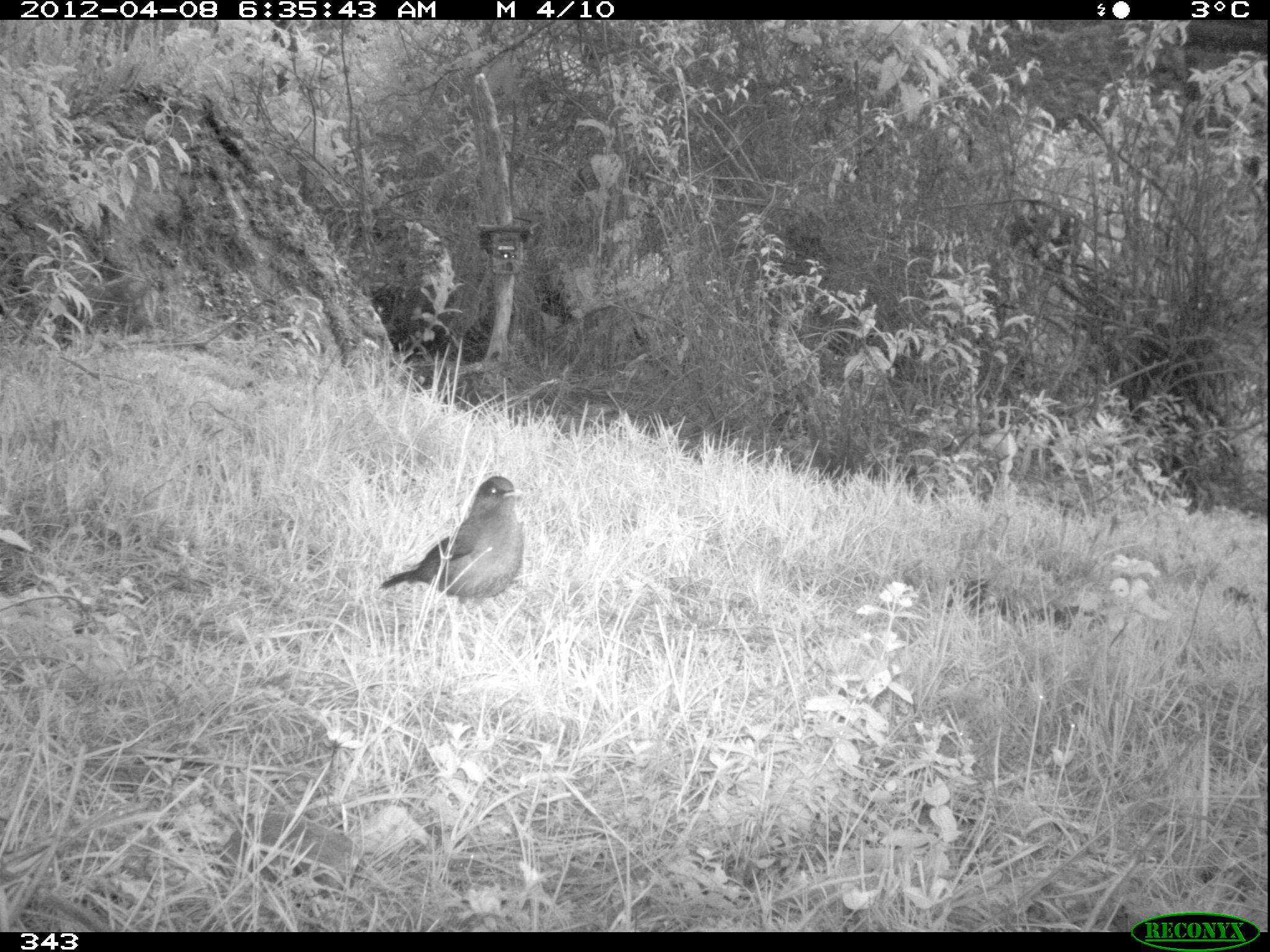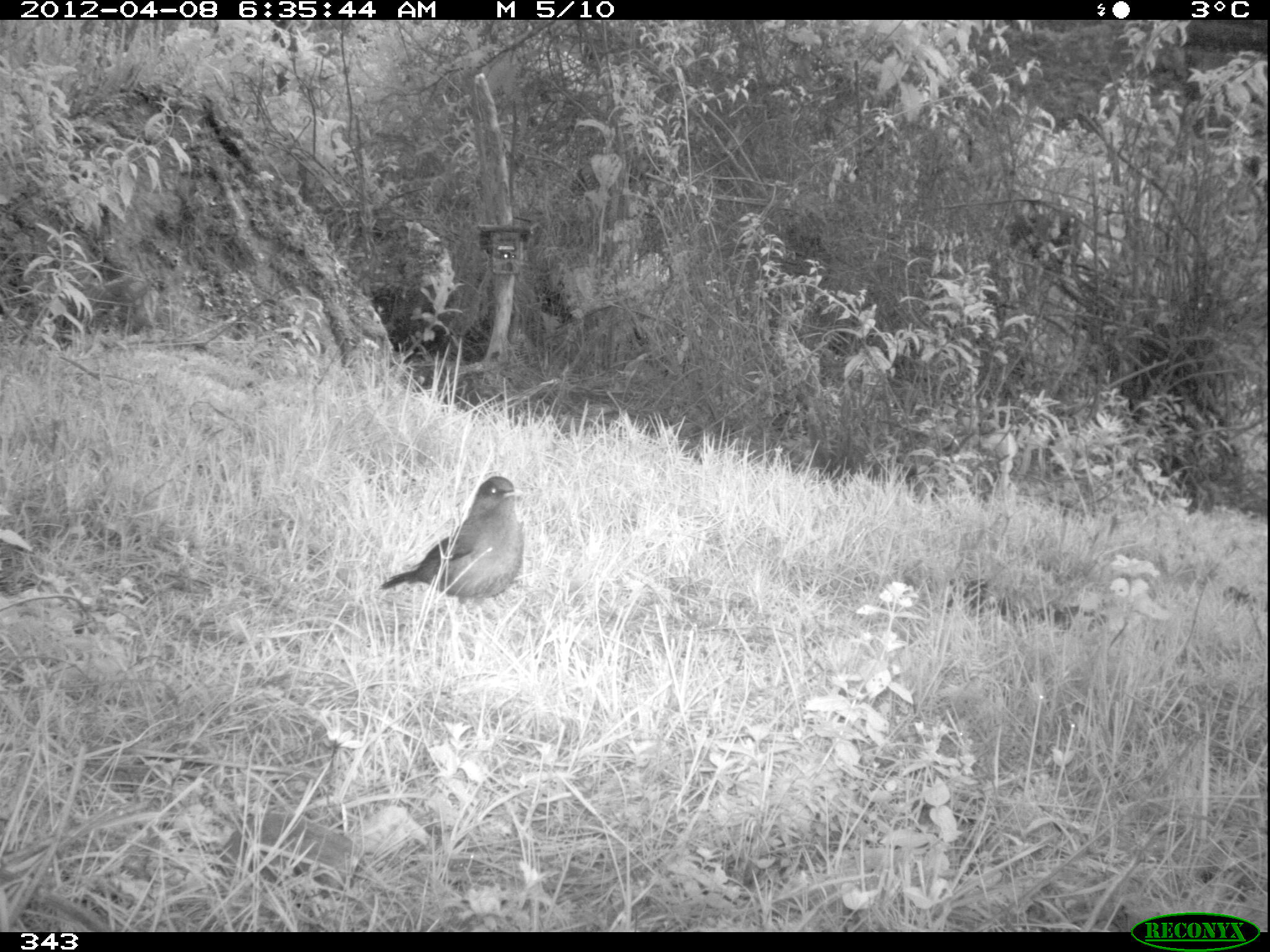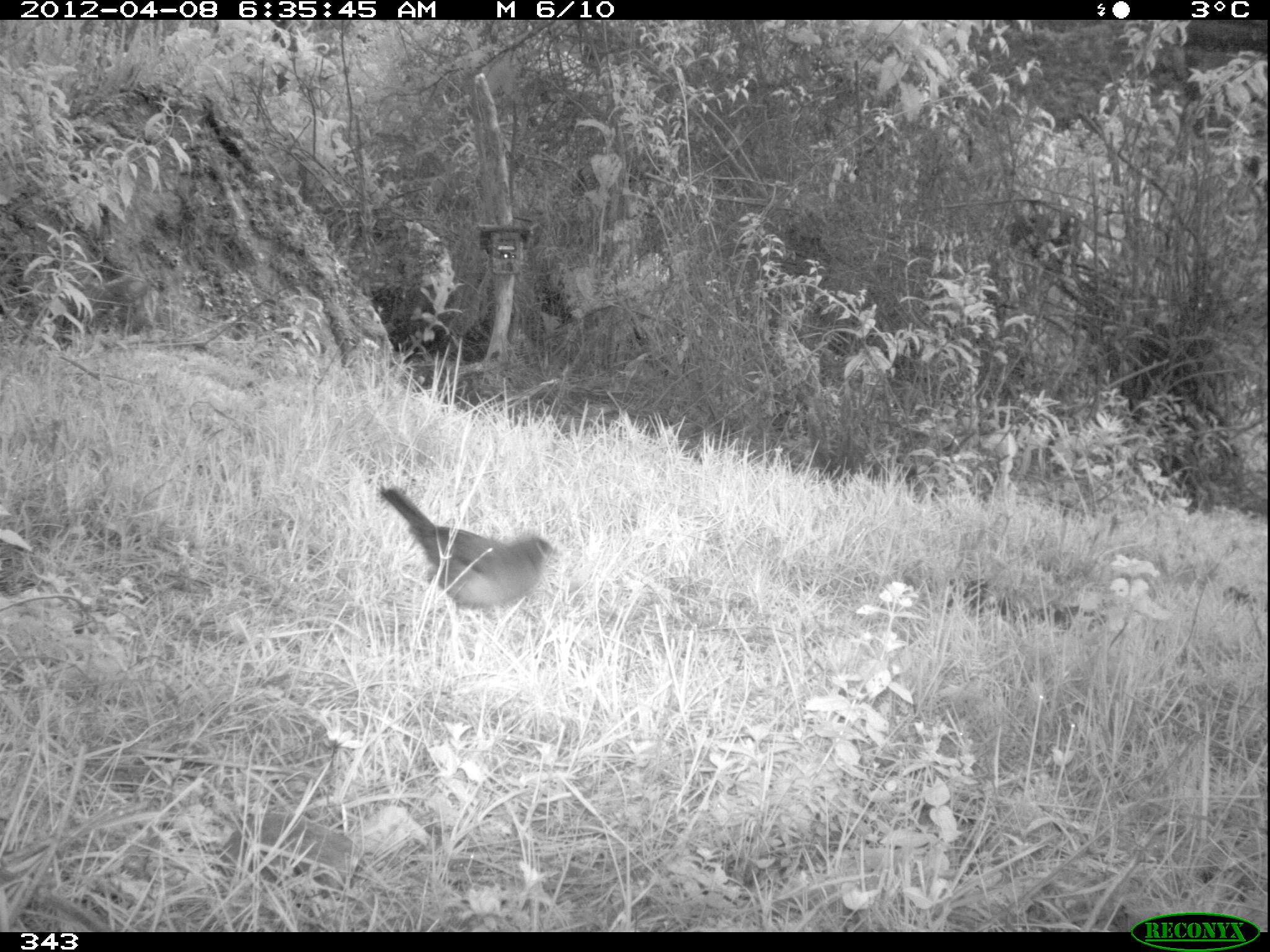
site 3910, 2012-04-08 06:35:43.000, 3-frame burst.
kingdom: Animalia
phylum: Chordata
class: Aves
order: Passeriformes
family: Turdidae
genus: Turdus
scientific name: Turdus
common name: true thrushes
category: turdus sp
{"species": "turdus sp (true thrushes) (Turdus)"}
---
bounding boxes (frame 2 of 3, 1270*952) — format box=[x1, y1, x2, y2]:
turdus sp: box=[379, 475, 526, 639]